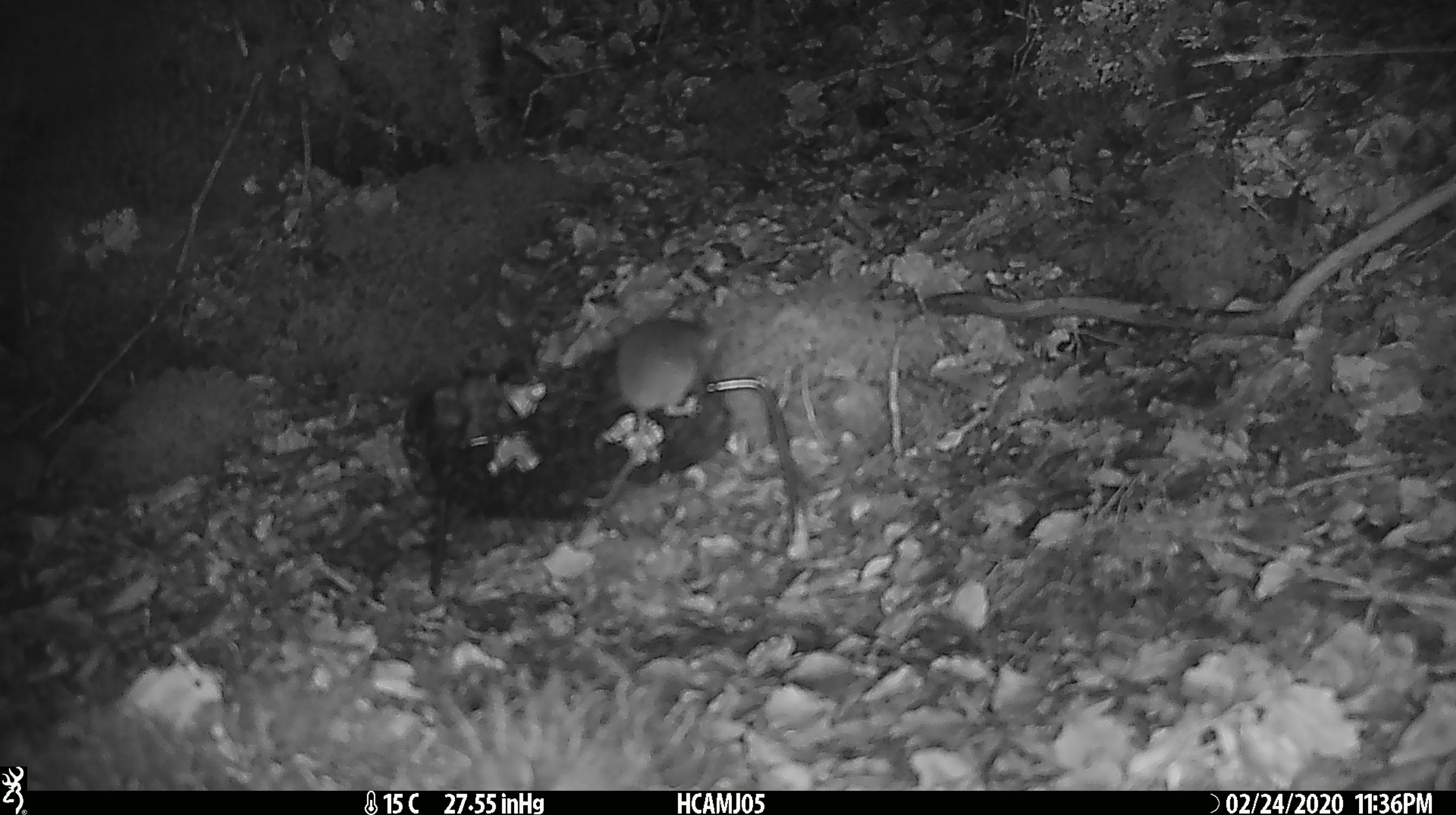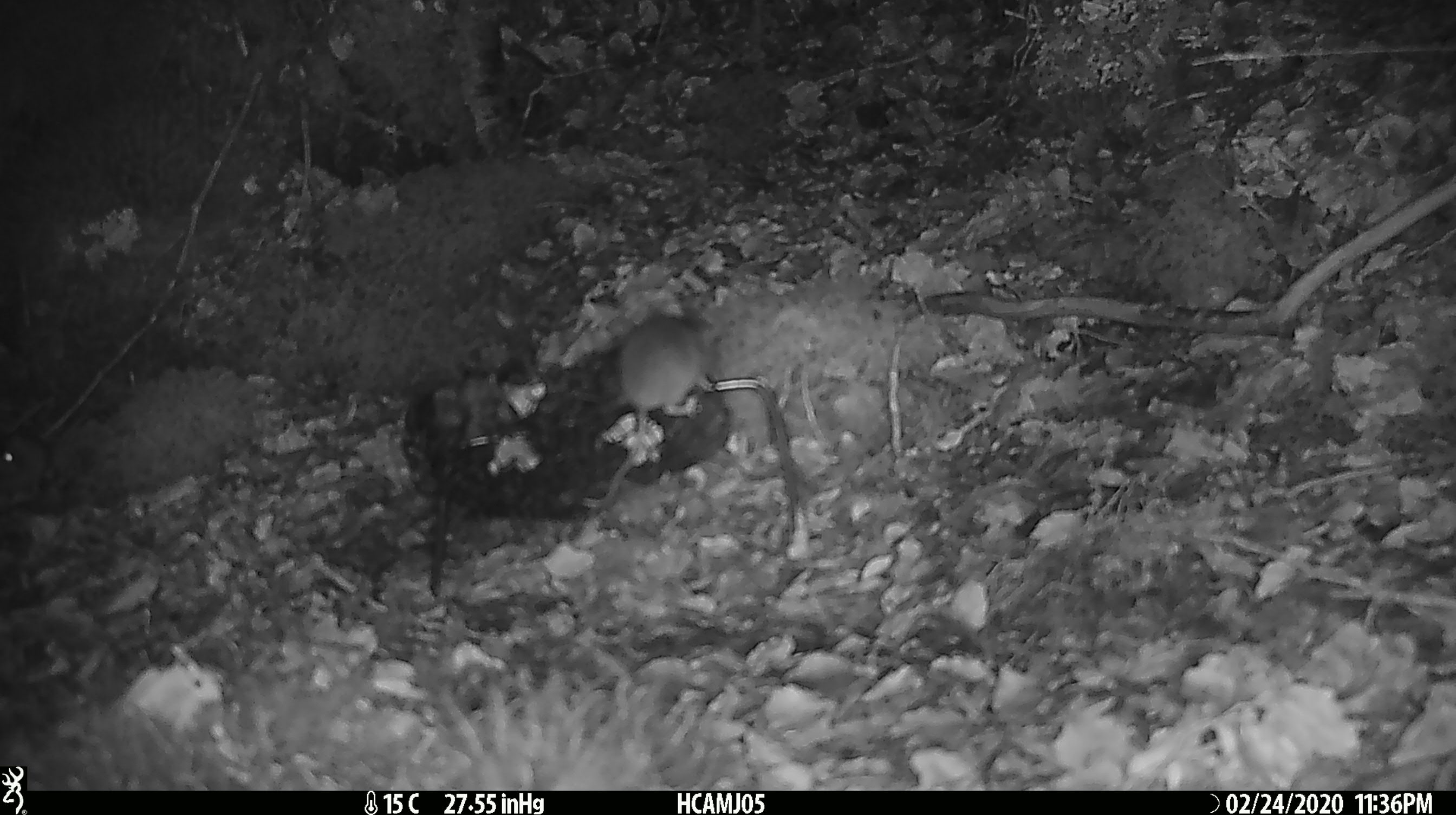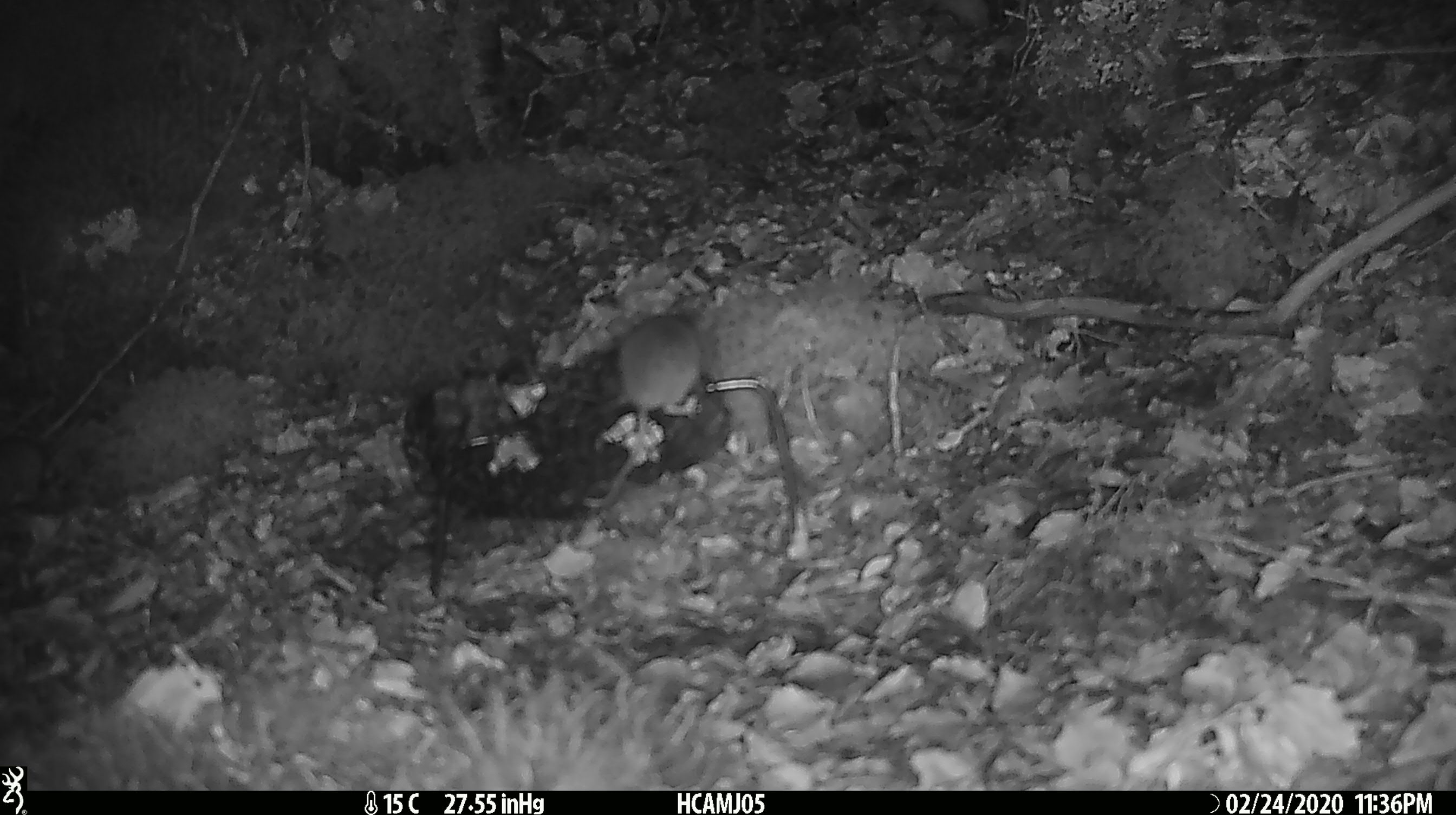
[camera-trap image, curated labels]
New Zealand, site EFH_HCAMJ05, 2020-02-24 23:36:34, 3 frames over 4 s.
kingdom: Animalia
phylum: Chordata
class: Mammalia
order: Rodentia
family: Muridae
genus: Mus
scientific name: Mus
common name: mouse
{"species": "mouse (Mus)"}